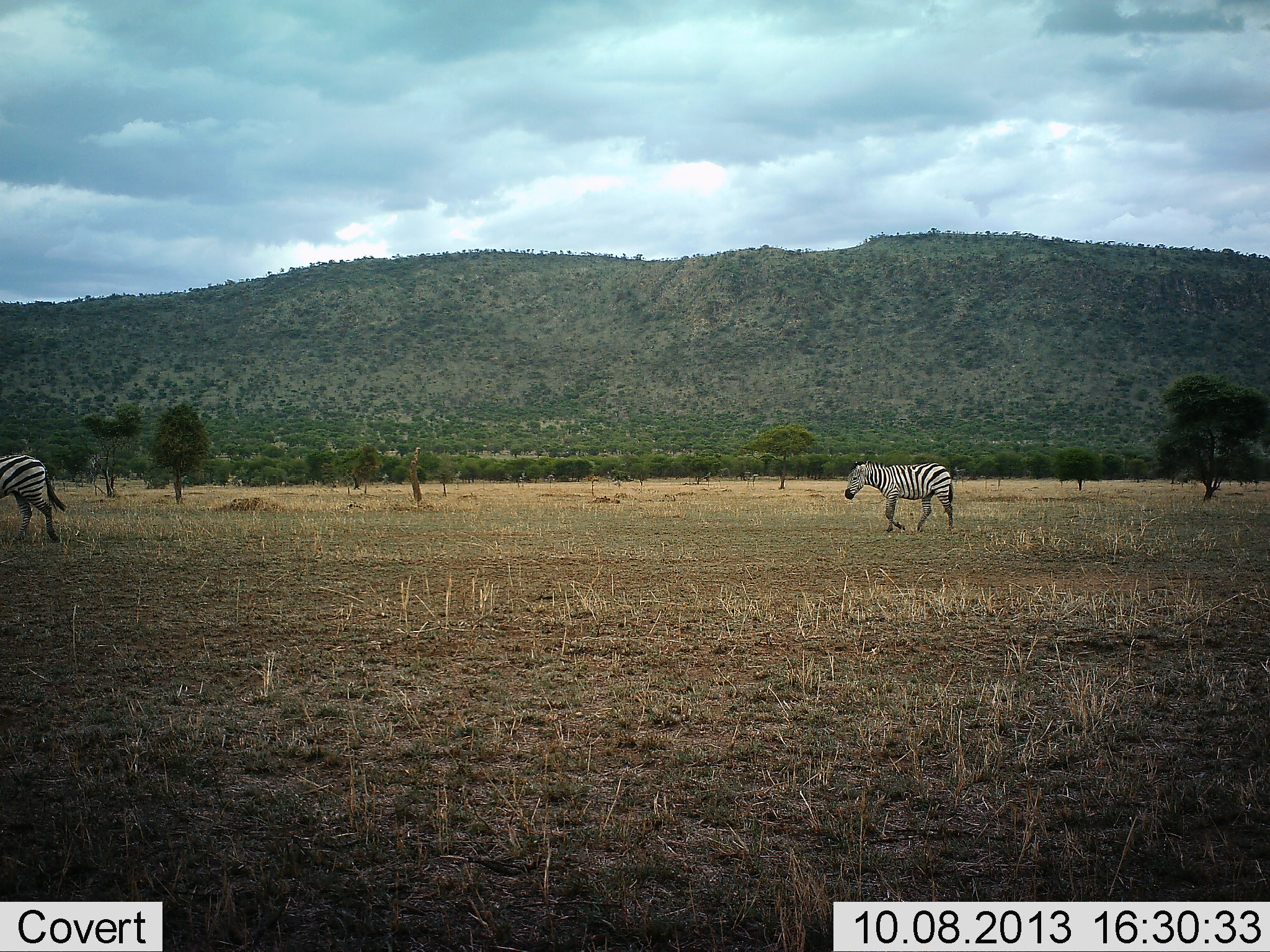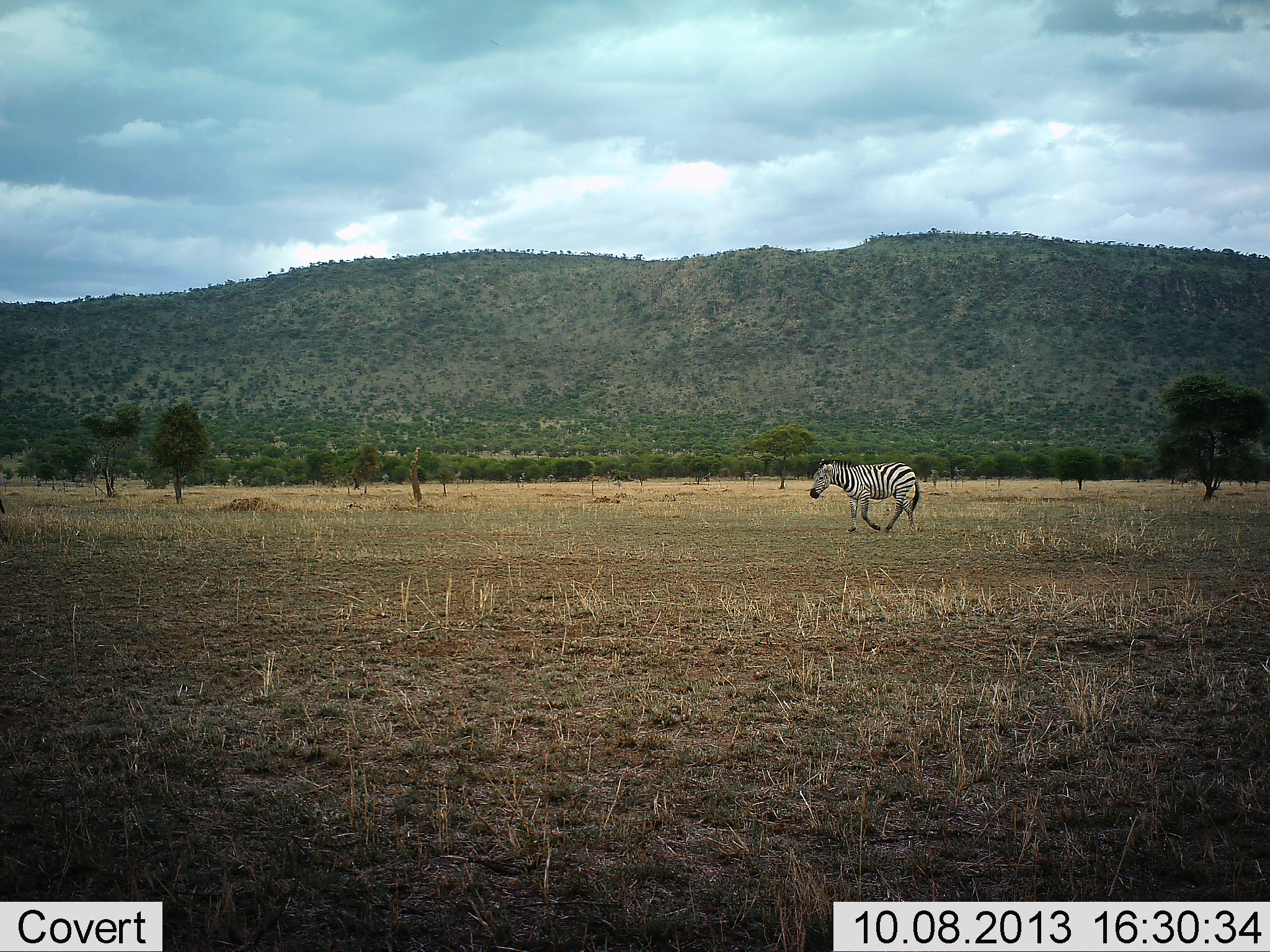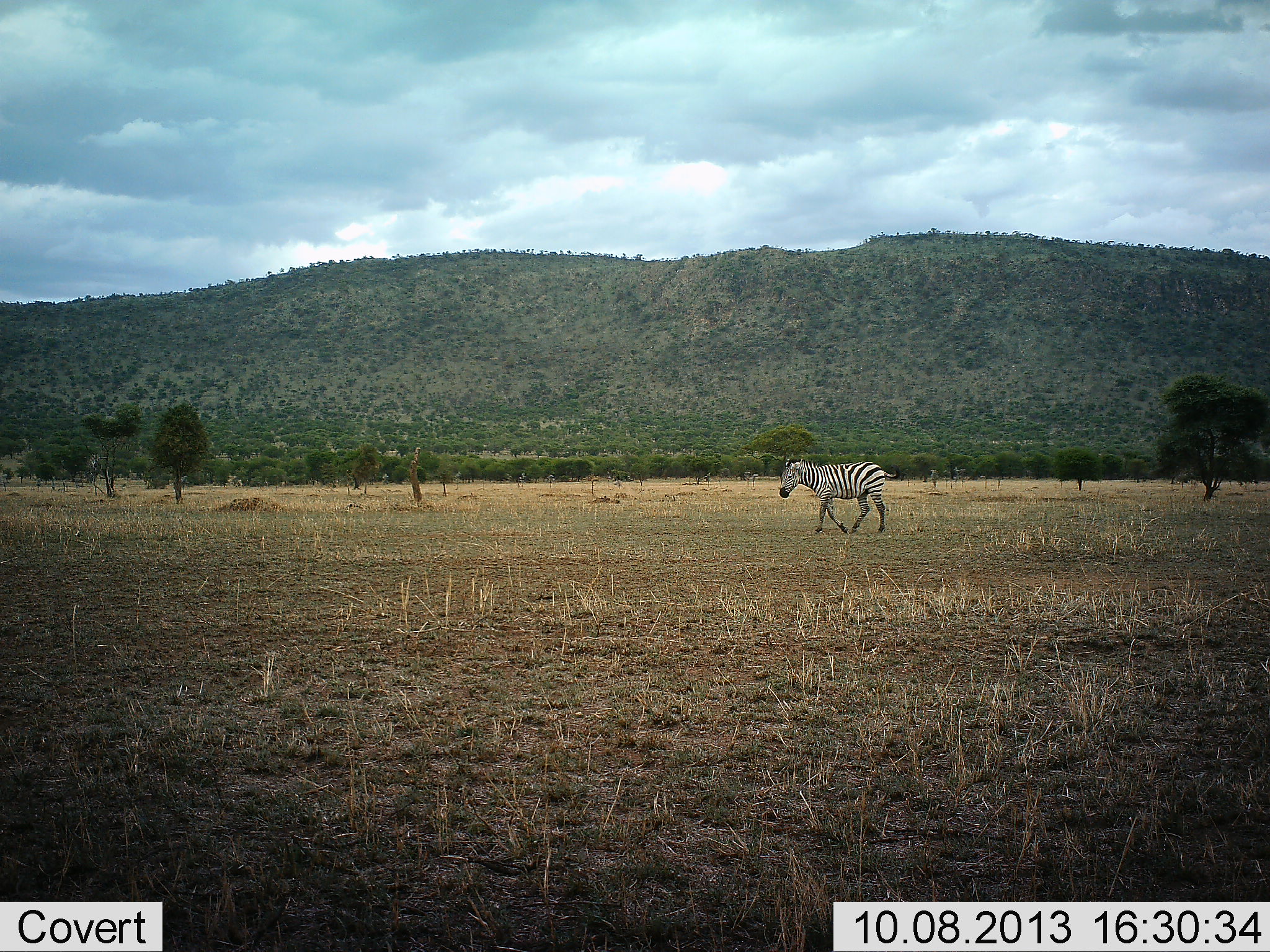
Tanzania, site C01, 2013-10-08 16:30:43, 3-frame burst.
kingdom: Animalia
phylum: Chordata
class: Mammalia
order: Perissodactyla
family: Equidae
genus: Equus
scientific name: Equus quagga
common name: plains zebra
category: zebra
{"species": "zebra (plains zebra) (Equus quagga)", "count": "2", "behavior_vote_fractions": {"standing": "0%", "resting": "0%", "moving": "100%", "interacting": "0%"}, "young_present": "0%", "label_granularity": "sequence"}